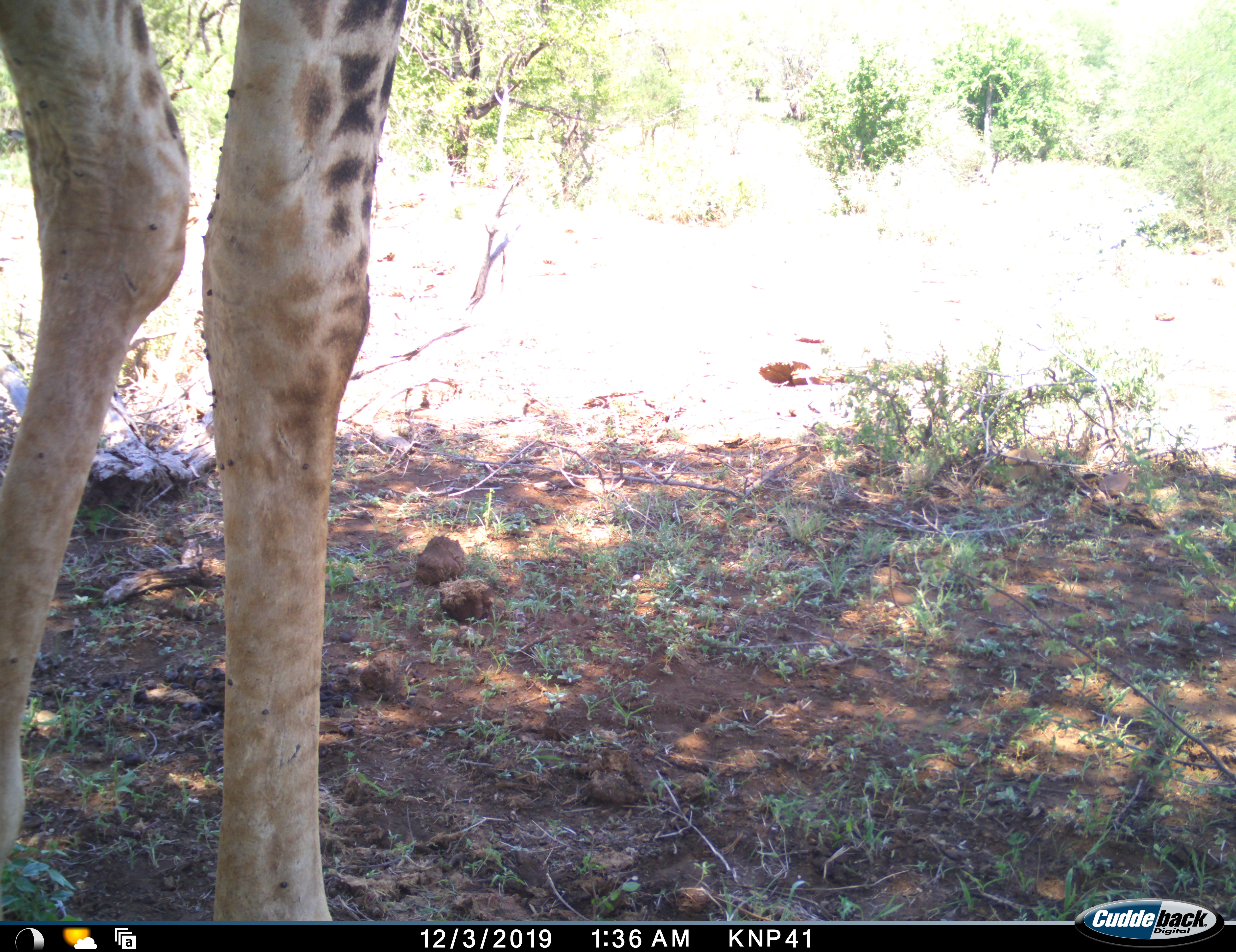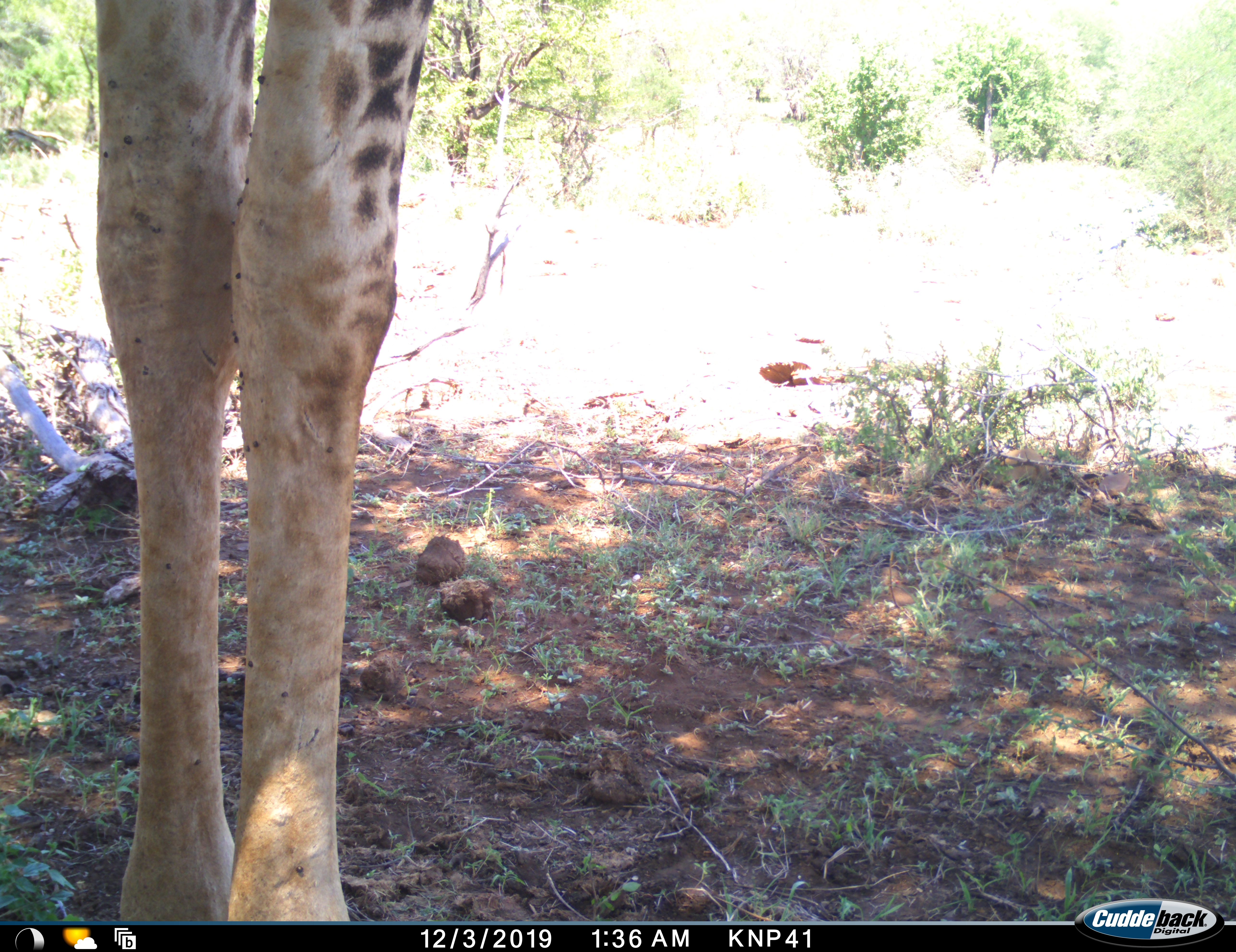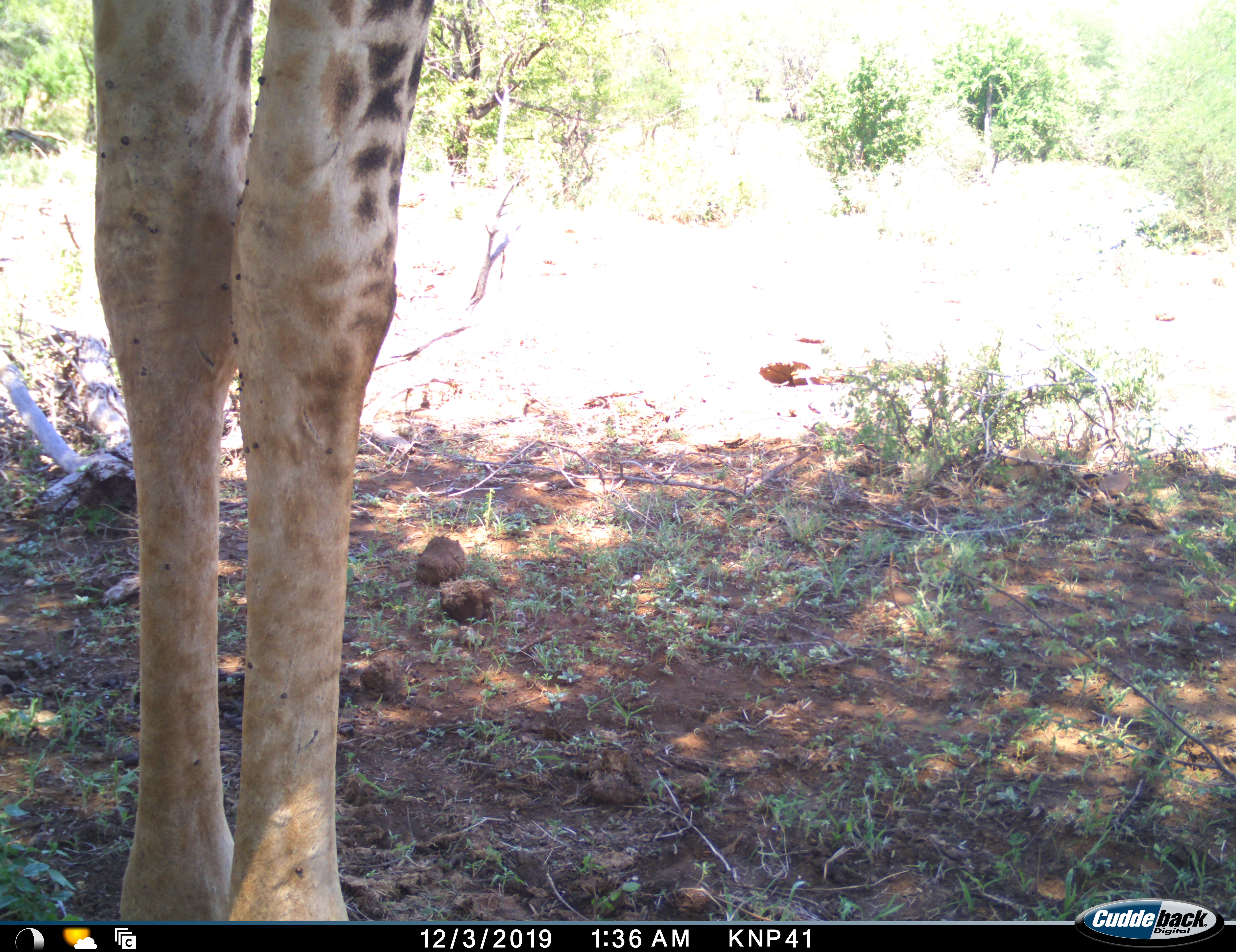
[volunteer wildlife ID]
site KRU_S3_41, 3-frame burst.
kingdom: Animalia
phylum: Chordata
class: Mammalia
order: Artiodactyla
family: Giraffidae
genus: Giraffa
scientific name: Giraffa camelopardalis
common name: giraffe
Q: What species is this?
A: Giraffe (Giraffa camelopardalis).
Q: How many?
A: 1.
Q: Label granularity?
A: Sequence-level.